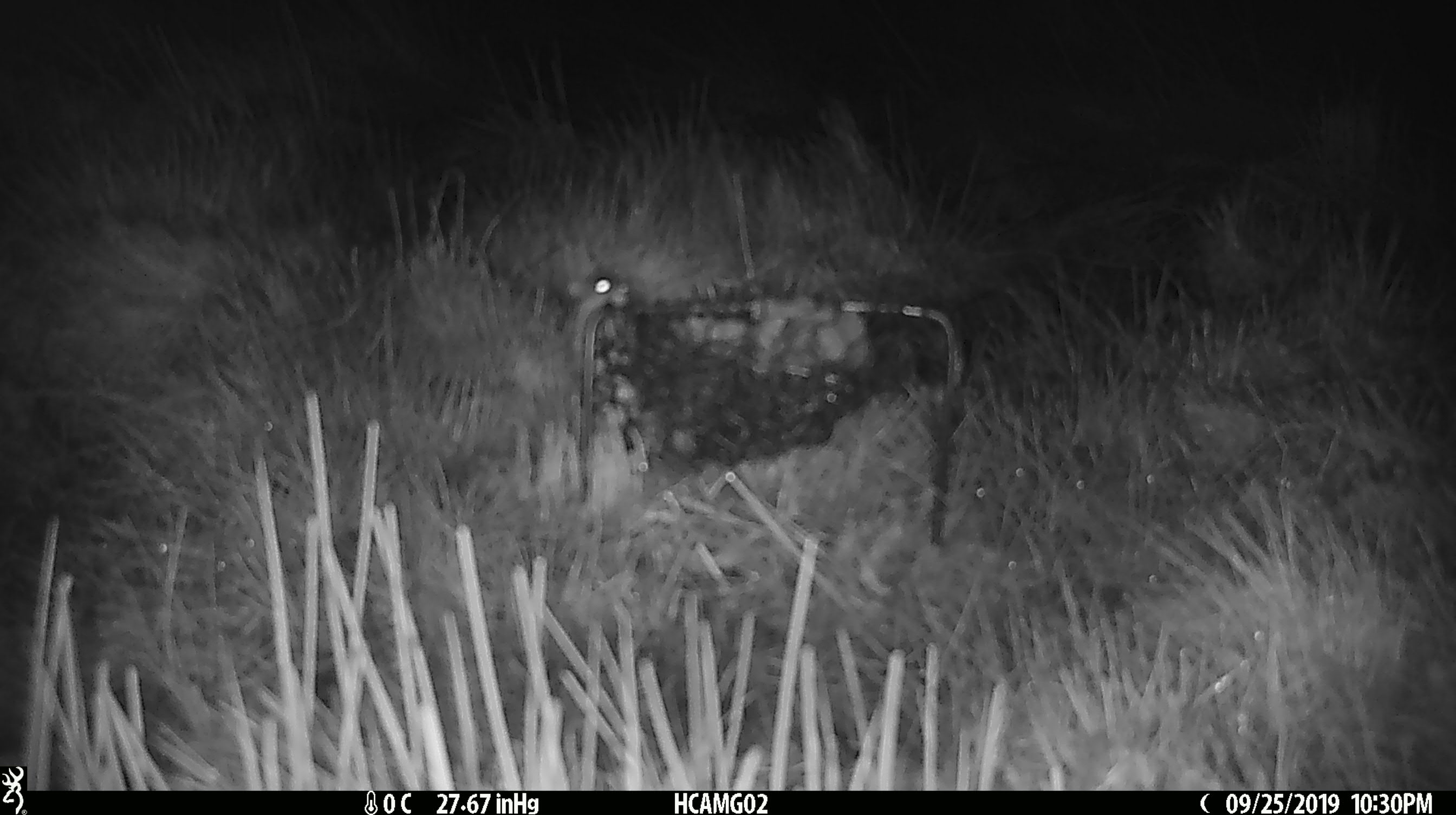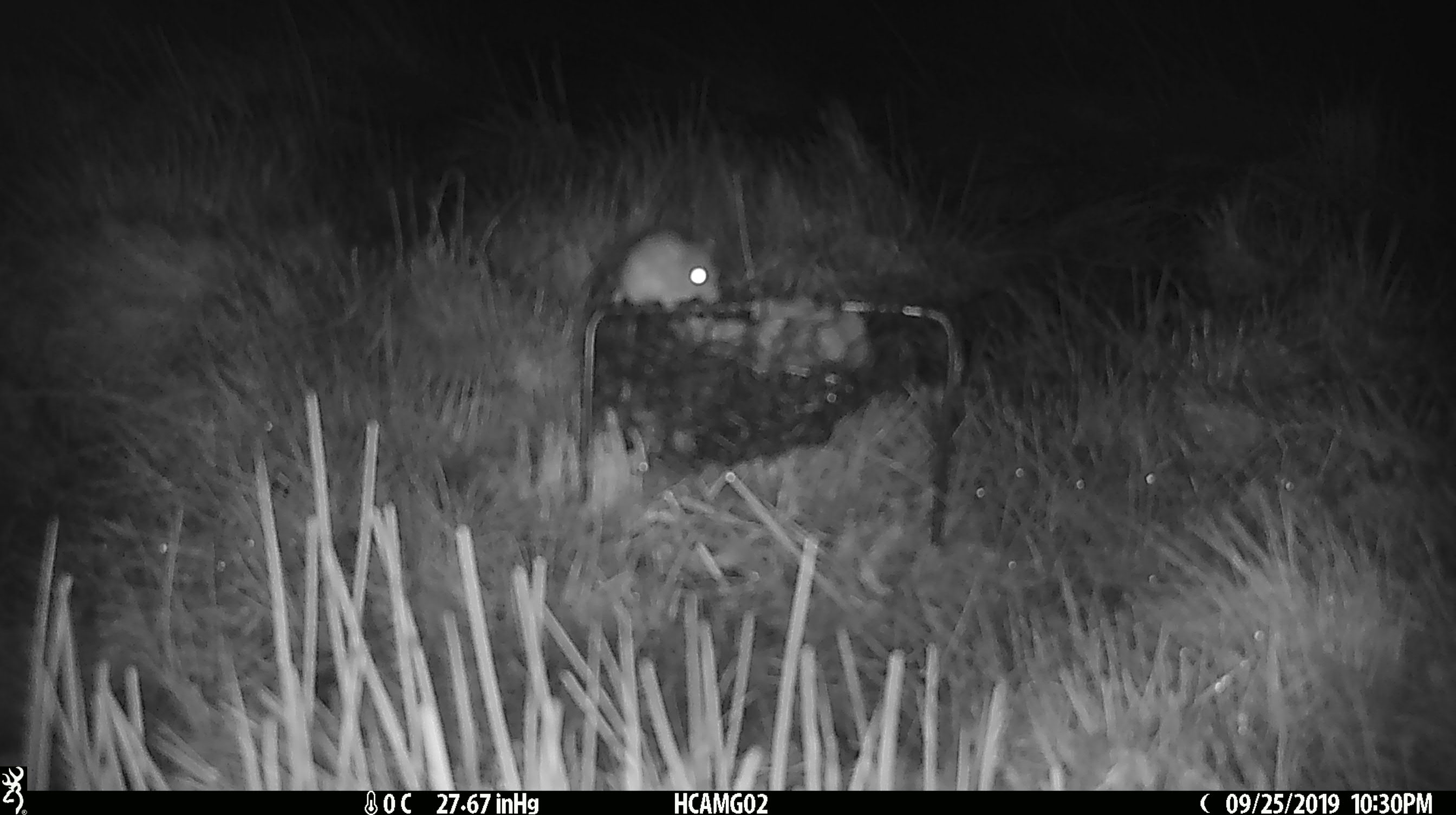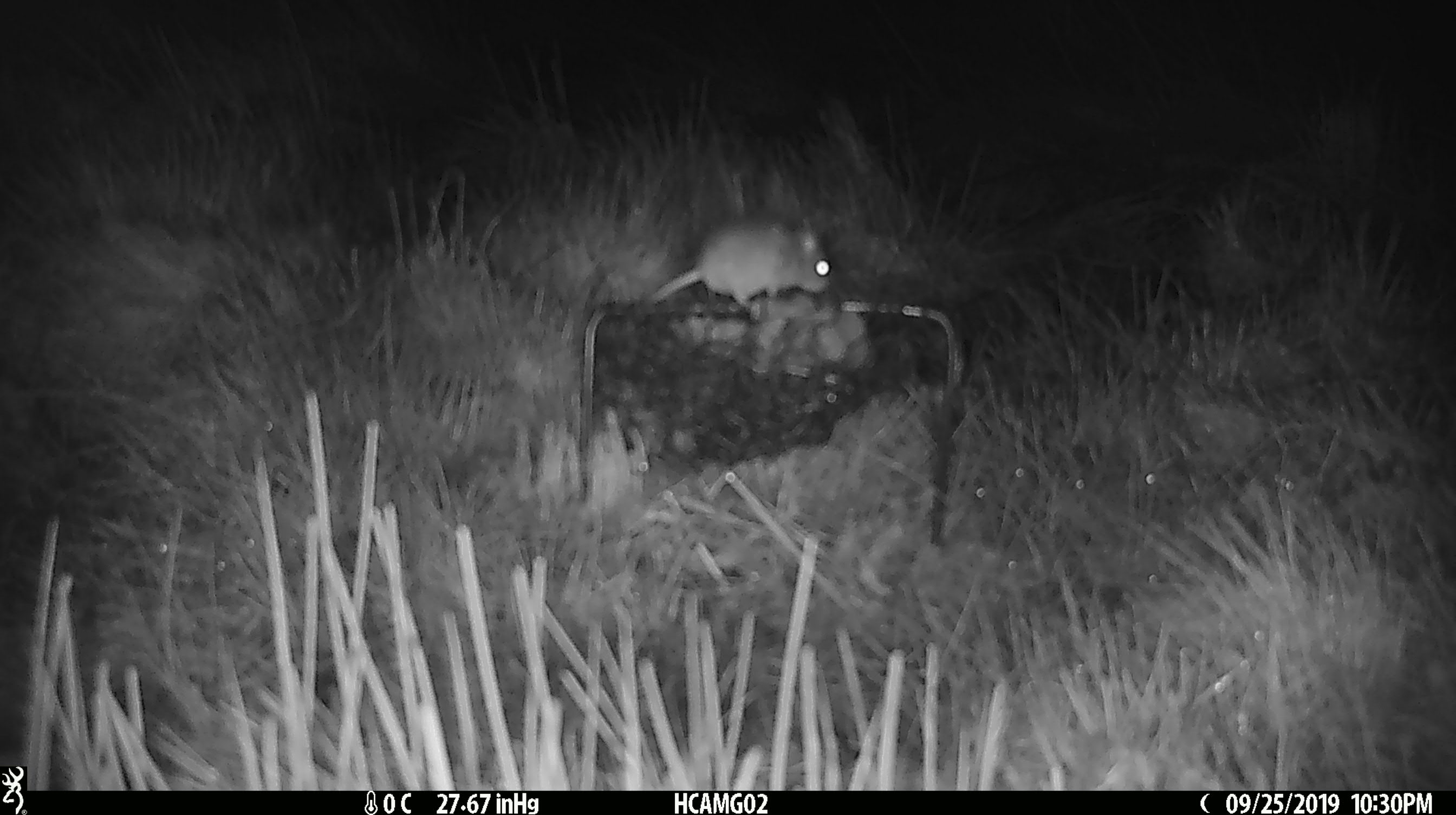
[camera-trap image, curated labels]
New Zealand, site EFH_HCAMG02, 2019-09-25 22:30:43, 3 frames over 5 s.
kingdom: Animalia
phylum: Chordata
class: Mammalia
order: Rodentia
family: Muridae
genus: Mus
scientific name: Mus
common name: mouse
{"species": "mouse (Mus)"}